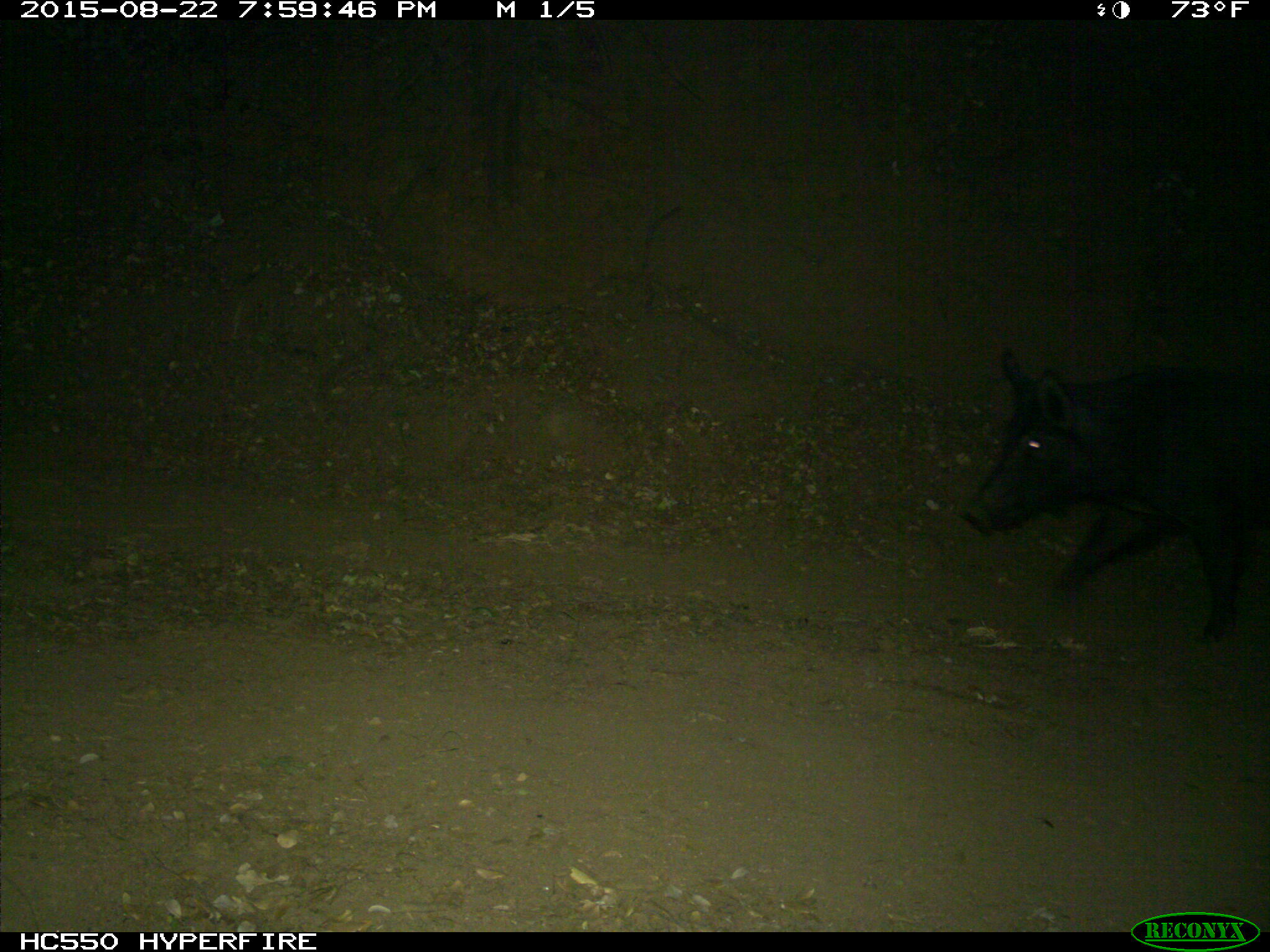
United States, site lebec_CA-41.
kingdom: Animalia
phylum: Chordata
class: Mammalia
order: Artiodactyla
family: Suidae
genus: Sus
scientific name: Sus scrofa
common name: wild boar